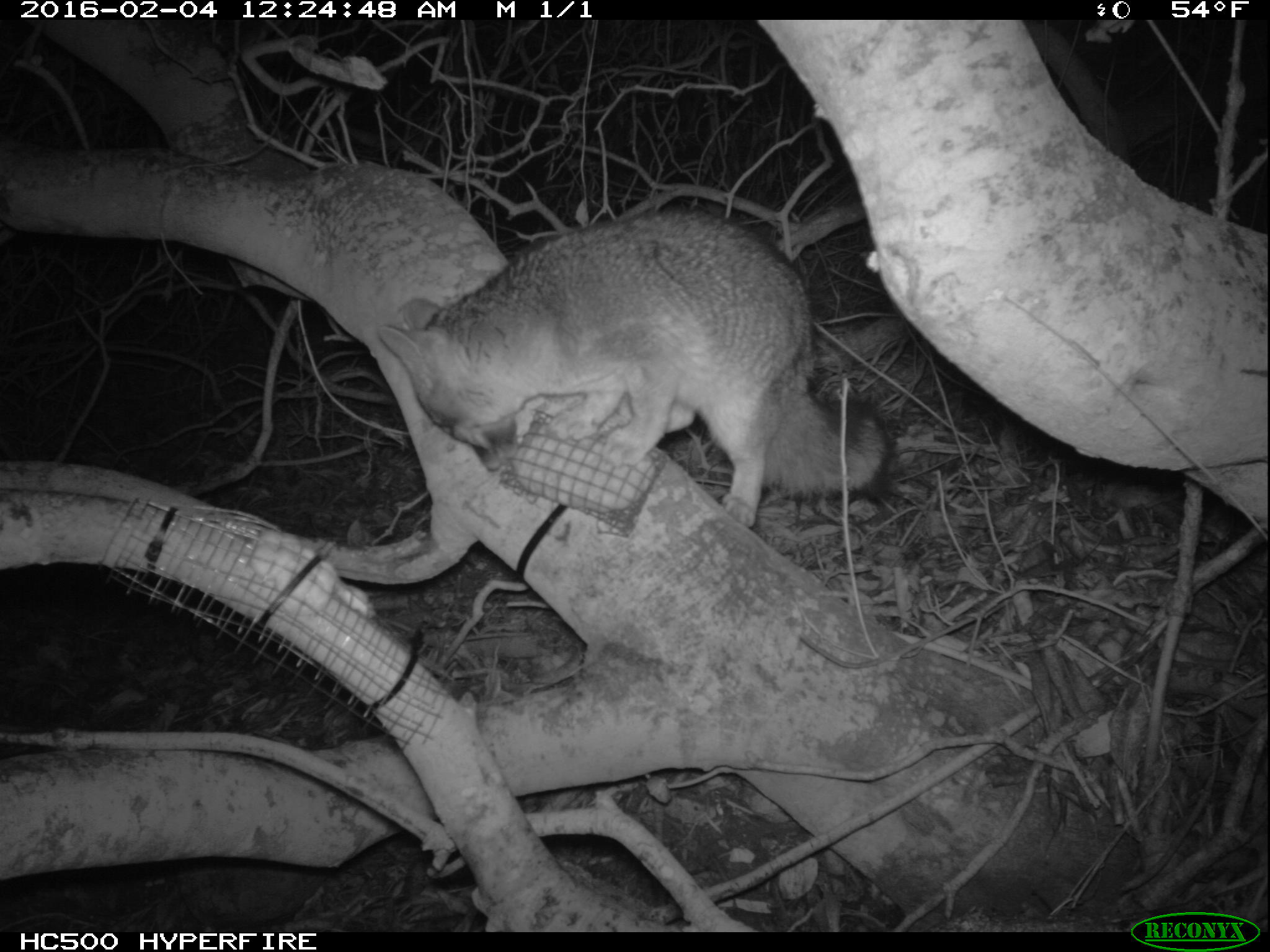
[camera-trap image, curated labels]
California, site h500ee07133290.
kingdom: Animalia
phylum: Chordata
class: Mammalia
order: Carnivora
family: Canidae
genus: Urocyon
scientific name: Urocyon littoralis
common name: island fox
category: fox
Fox (island fox) (Urocyon littoralis).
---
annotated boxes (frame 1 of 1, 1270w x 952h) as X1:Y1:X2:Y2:
fox: 375:211:892:525